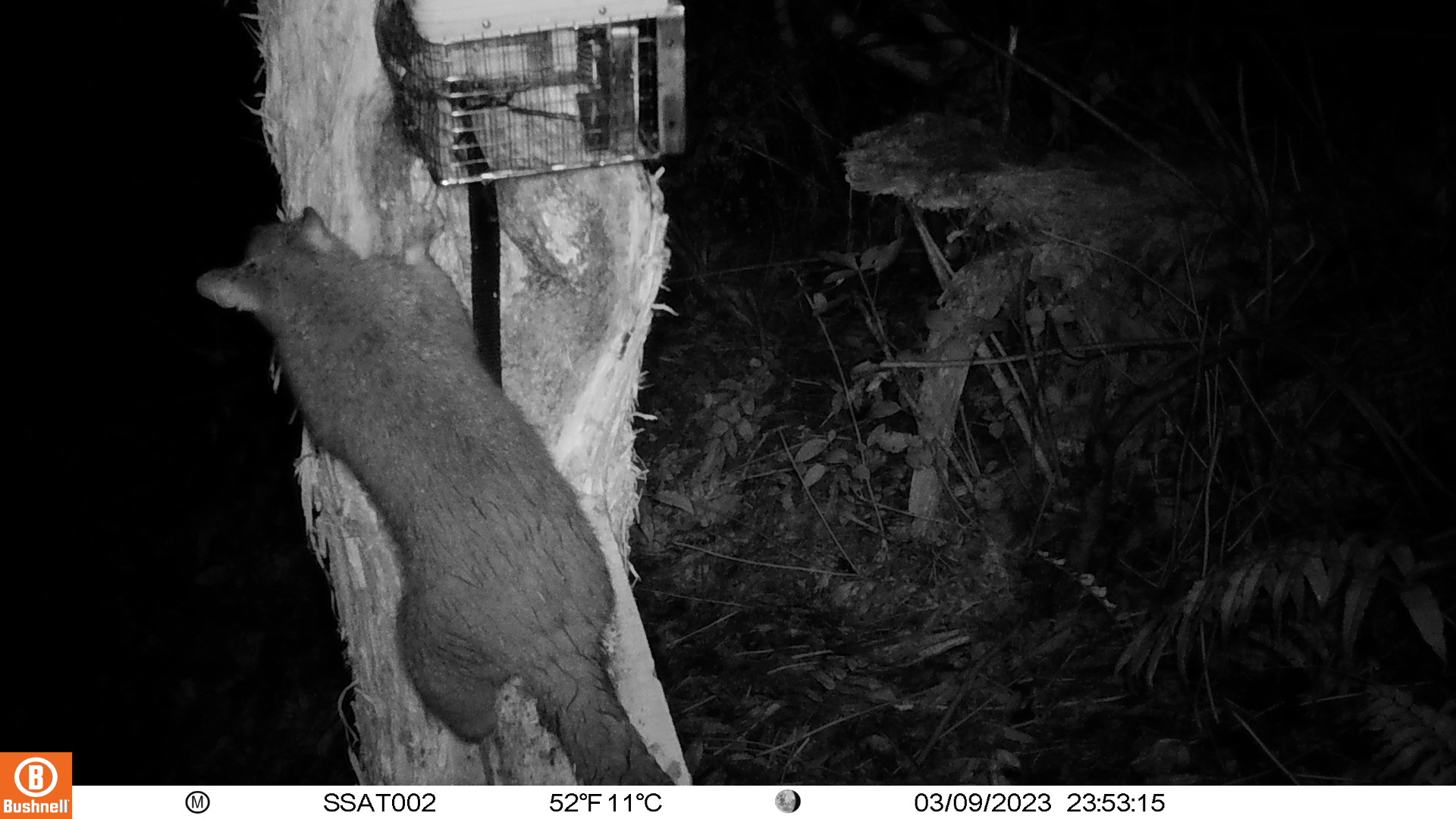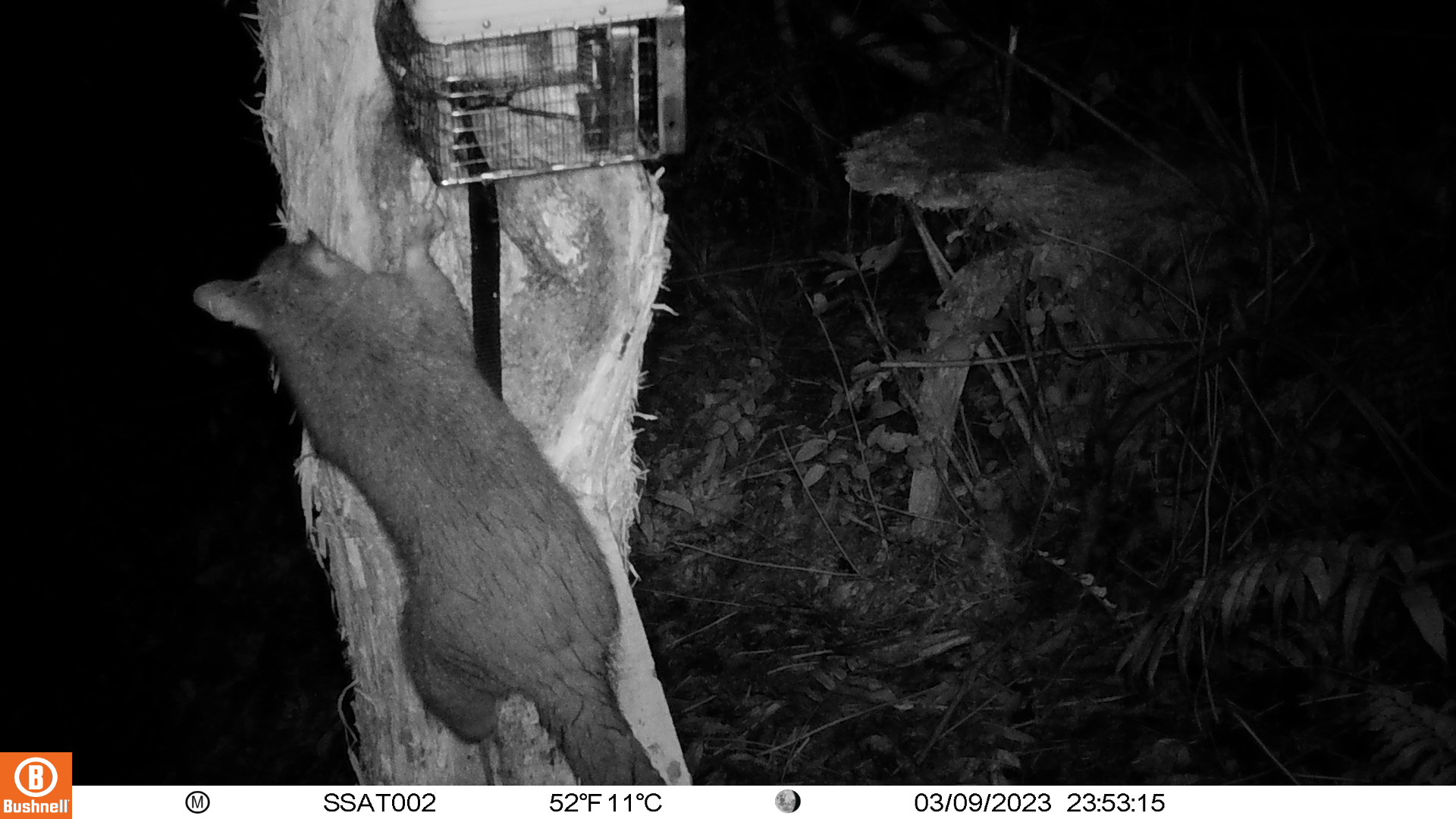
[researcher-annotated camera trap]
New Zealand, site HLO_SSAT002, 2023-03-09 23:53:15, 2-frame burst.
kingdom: Animalia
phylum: Chordata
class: Mammalia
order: Diprotodontia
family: Phalangeridae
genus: Trichosurus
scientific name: Trichosurus vulpecula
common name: common brushtail possum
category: possum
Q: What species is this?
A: Possum (common brushtail possum) (Trichosurus vulpecula).